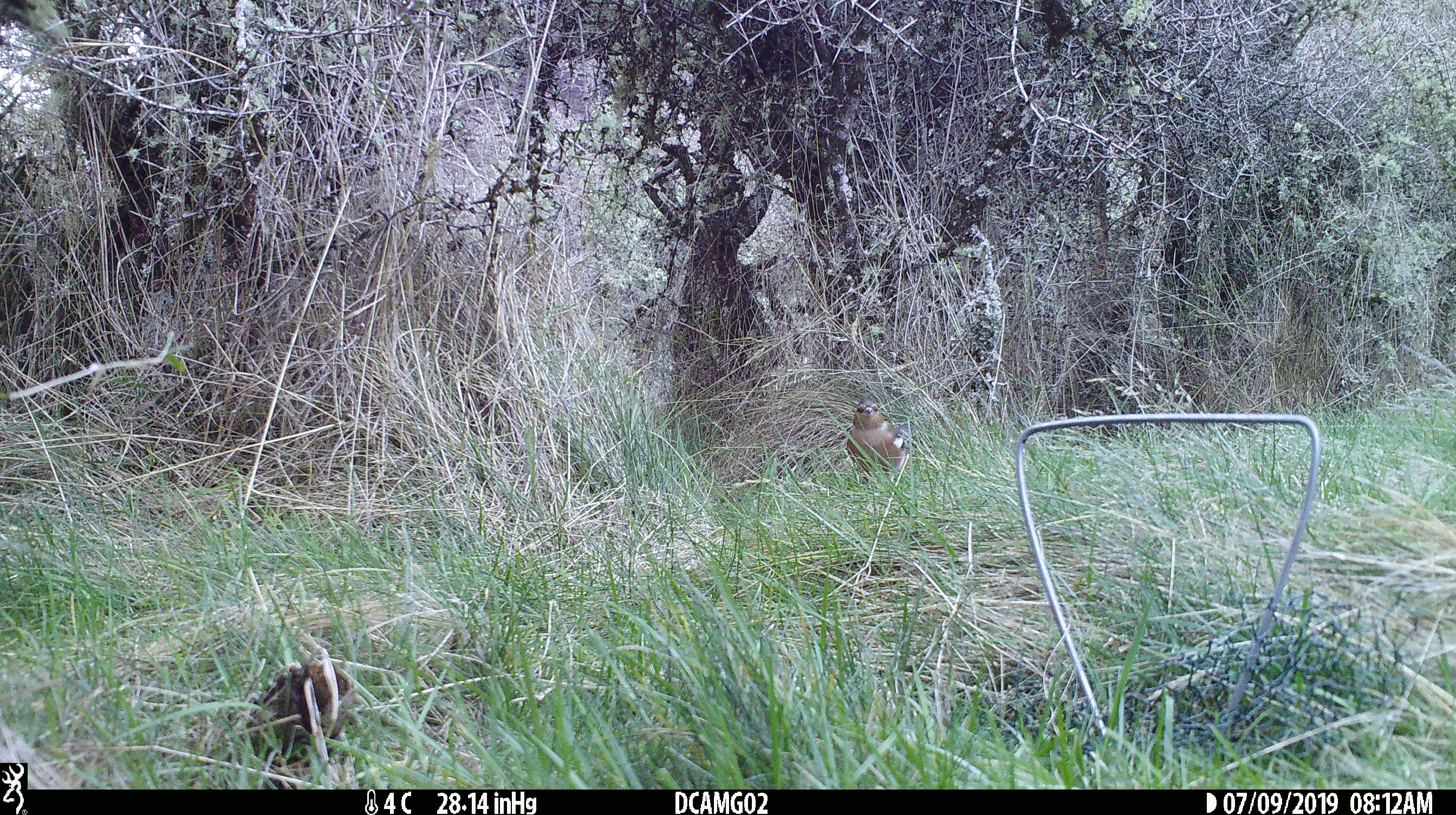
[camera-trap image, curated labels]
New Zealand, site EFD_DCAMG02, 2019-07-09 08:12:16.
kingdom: Animalia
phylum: Chordata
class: Aves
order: Passeriformes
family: Fringillidae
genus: Fringilla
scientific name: Fringilla coelebs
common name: common chaffinch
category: chaffinch